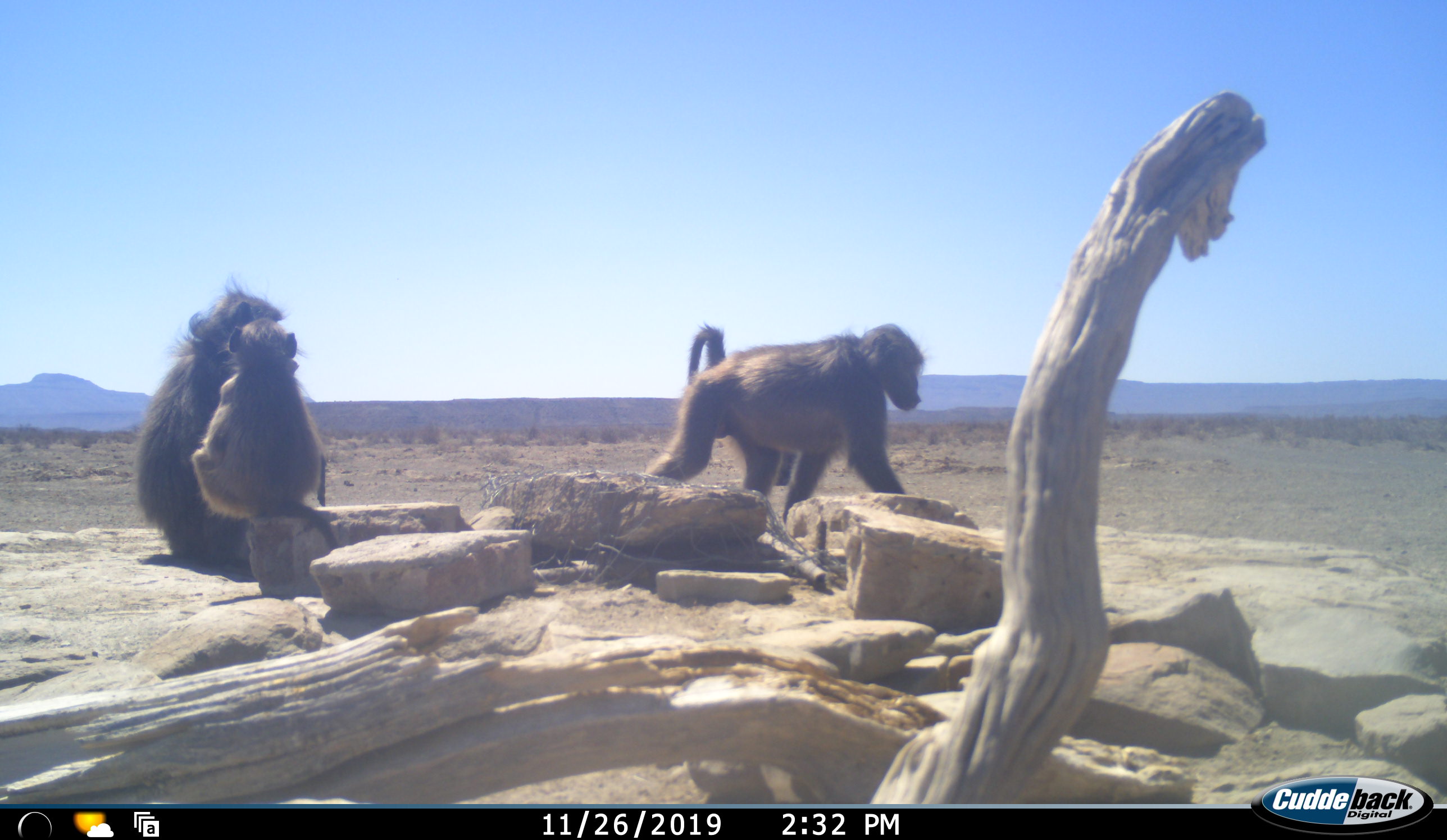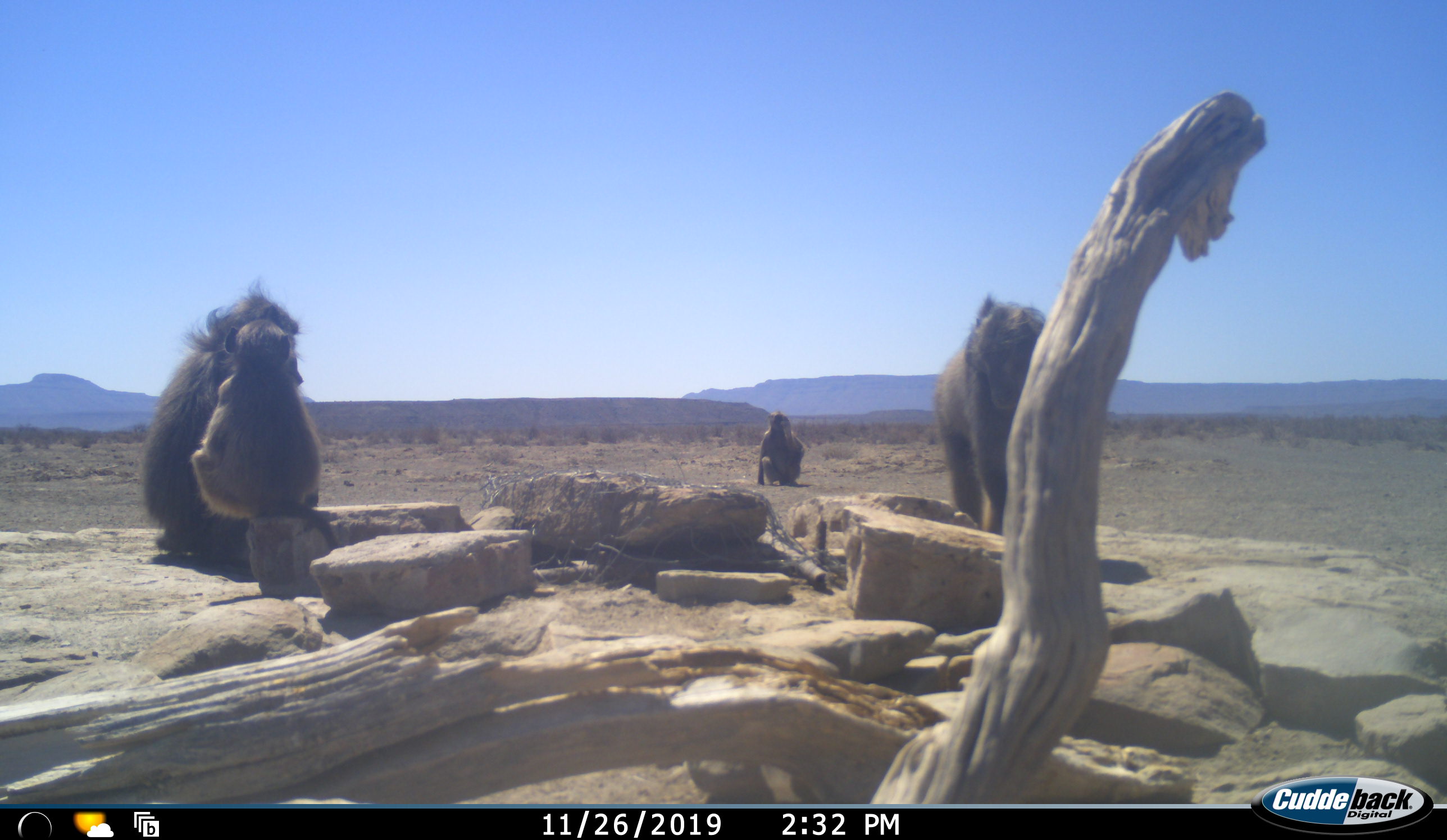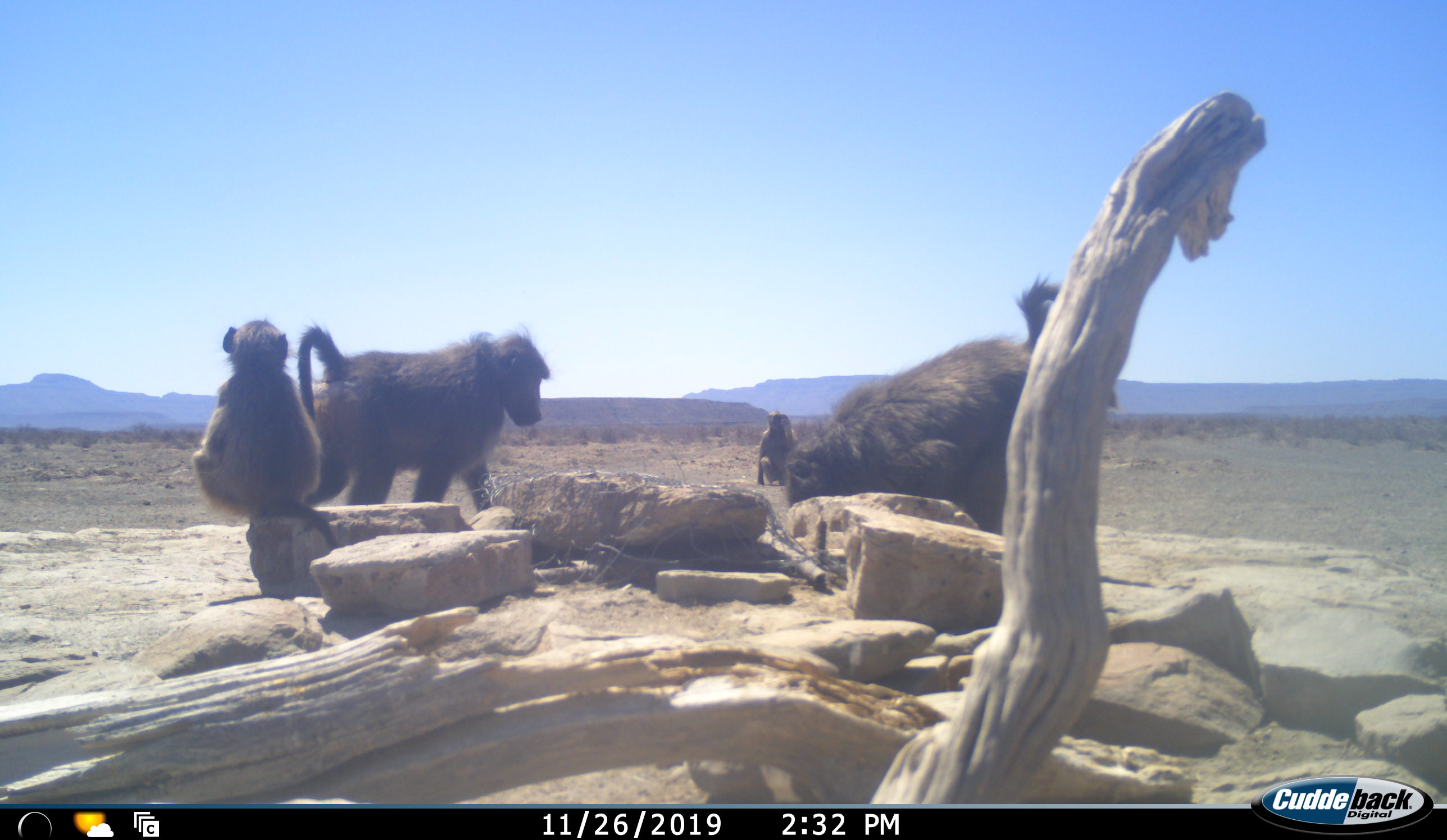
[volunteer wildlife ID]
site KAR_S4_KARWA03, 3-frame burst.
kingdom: Animalia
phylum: Chordata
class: Mammalia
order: Primates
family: Cercopithecidae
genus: Papio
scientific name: Papio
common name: baboon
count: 4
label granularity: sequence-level